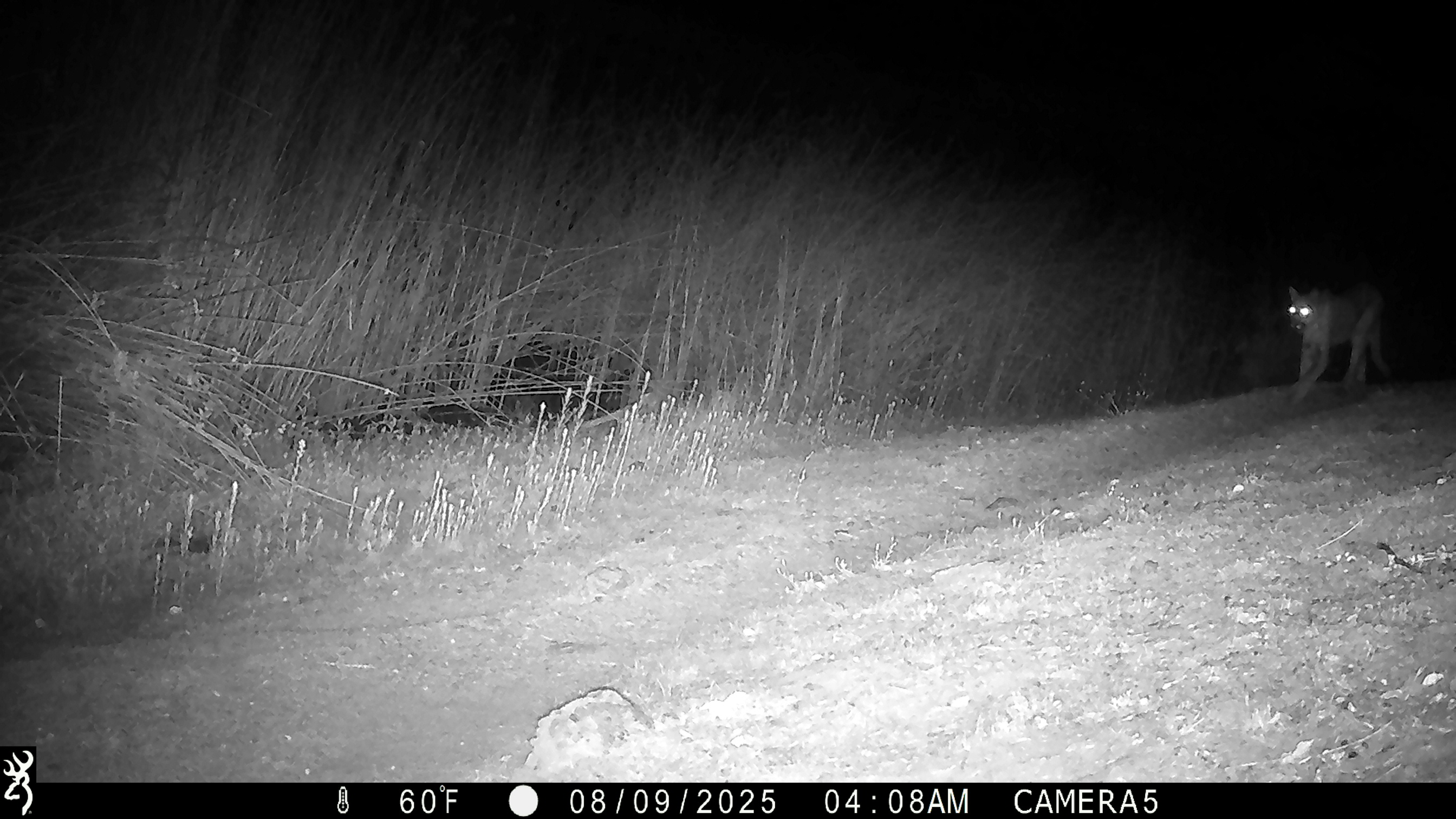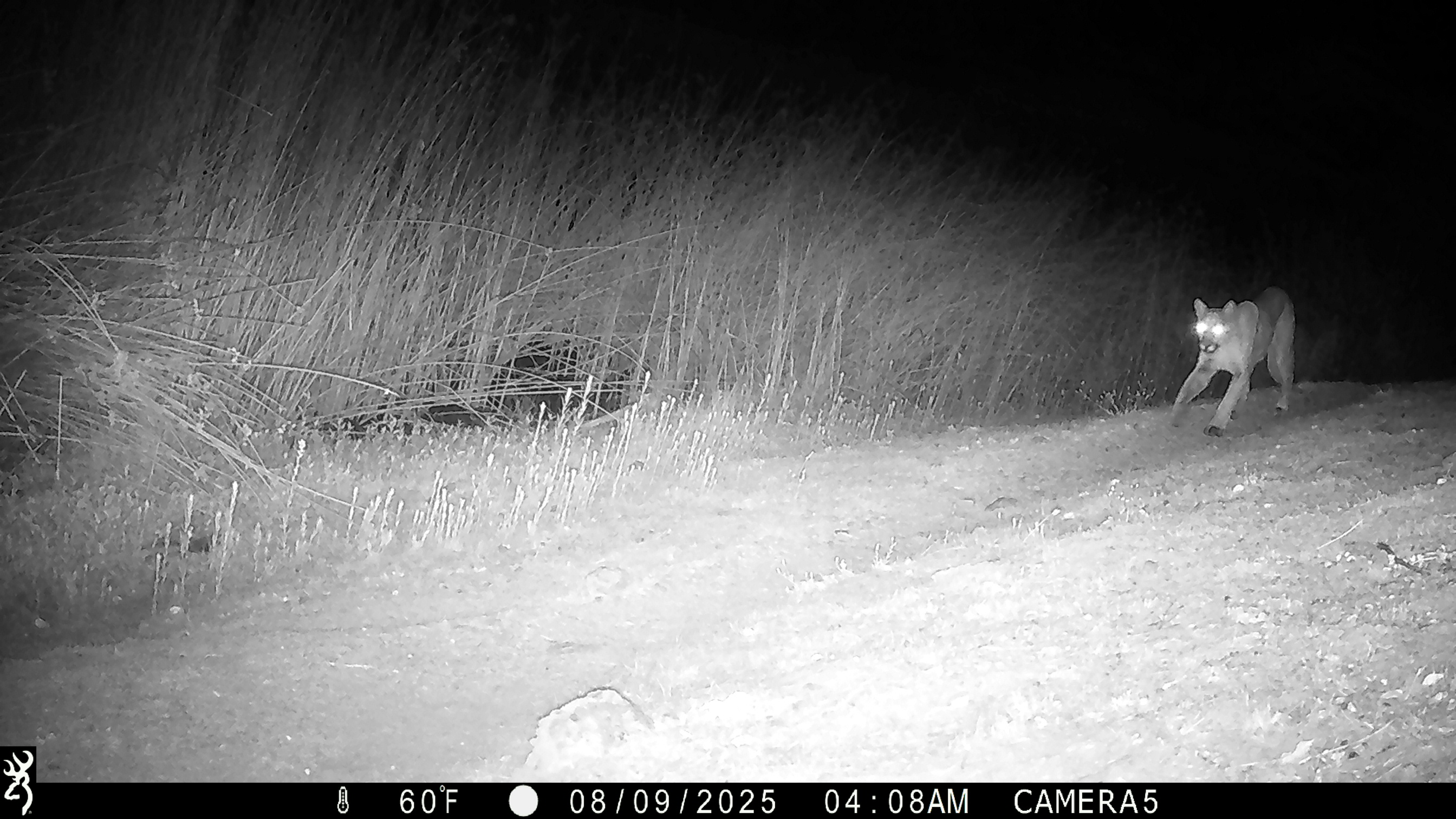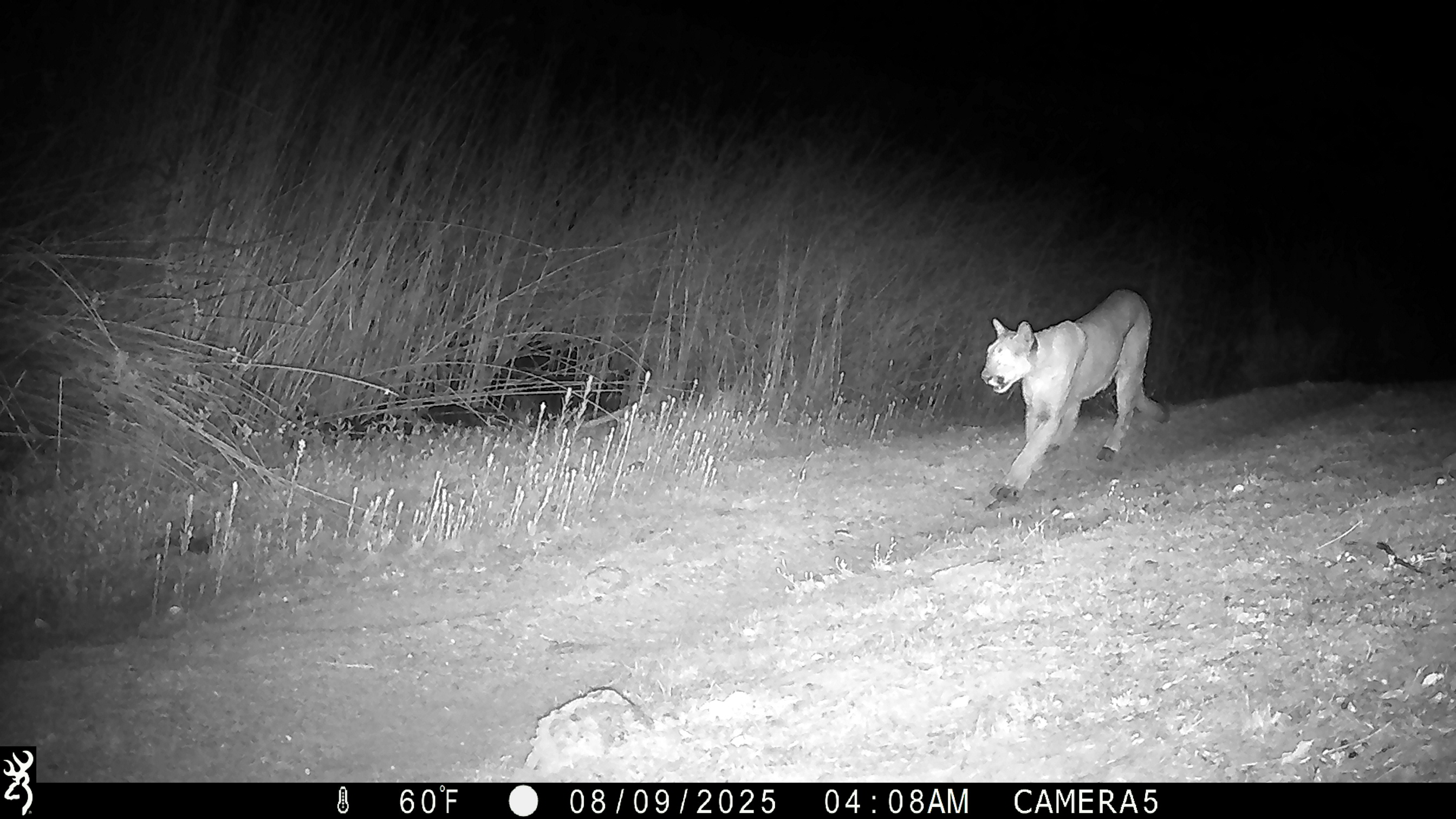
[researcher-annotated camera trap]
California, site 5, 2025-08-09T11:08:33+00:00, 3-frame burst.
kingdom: Animalia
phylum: Chordata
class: Mammalia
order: Carnivora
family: Felidae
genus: Puma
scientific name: Puma concolor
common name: puma